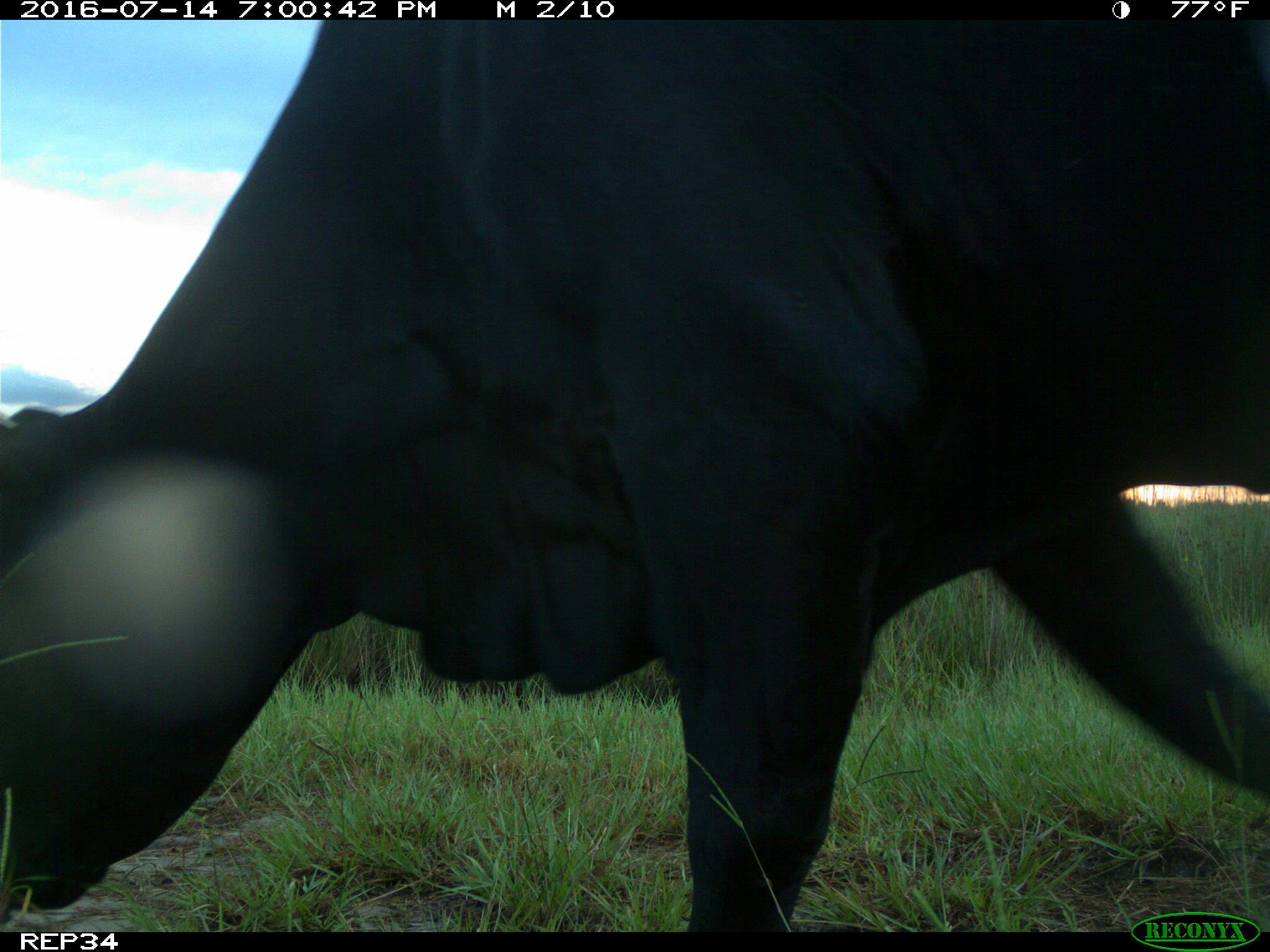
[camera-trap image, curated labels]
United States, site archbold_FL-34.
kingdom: Animalia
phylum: Chordata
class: Mammalia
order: Artiodactyla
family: Bovidae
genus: Bos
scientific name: Bos taurus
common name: domestic cow